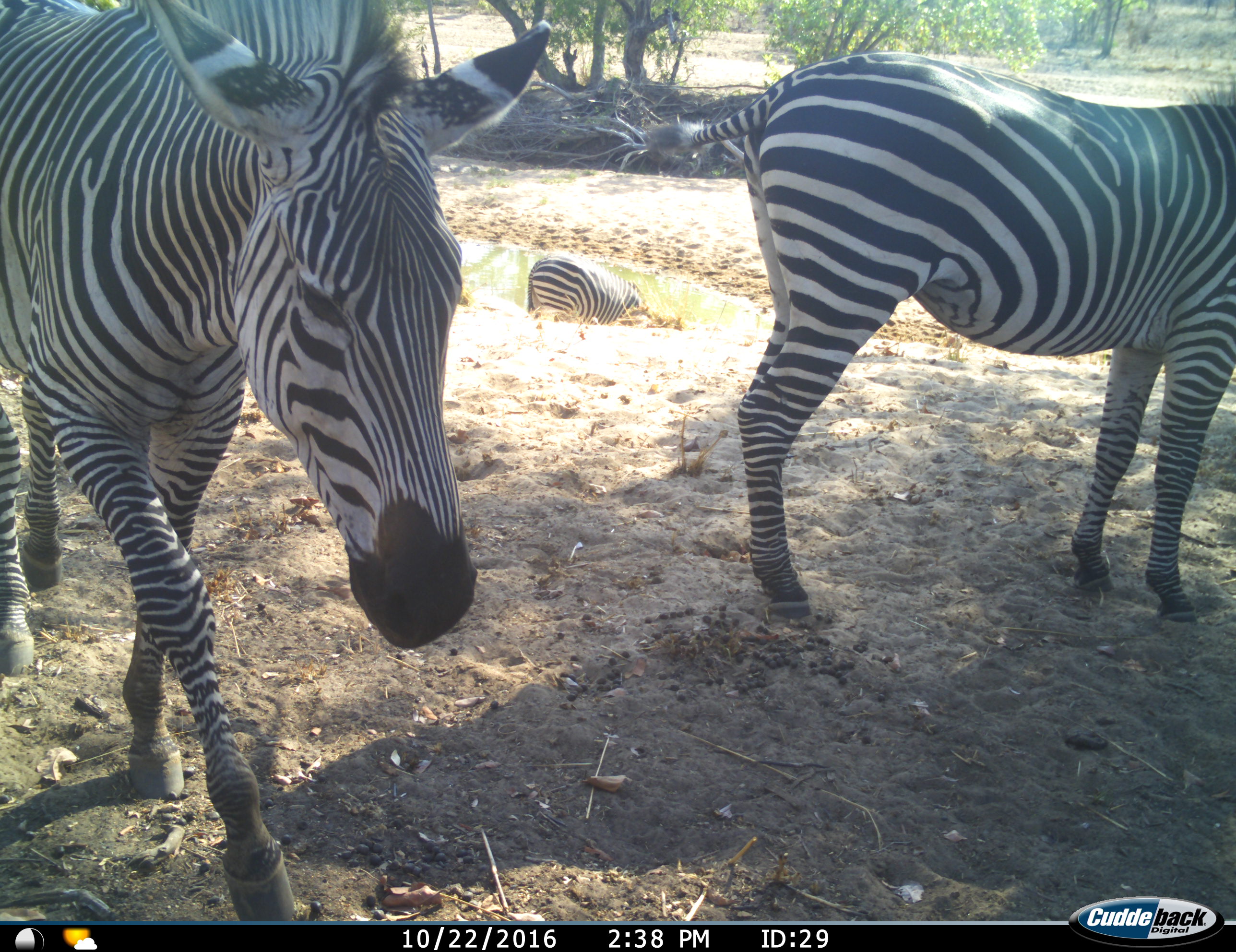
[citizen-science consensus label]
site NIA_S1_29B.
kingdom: Animalia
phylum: Chordata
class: Mammalia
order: Perissodactyla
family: Equidae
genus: Equus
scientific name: Equus quagga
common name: plains zebra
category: zebraplains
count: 3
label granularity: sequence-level